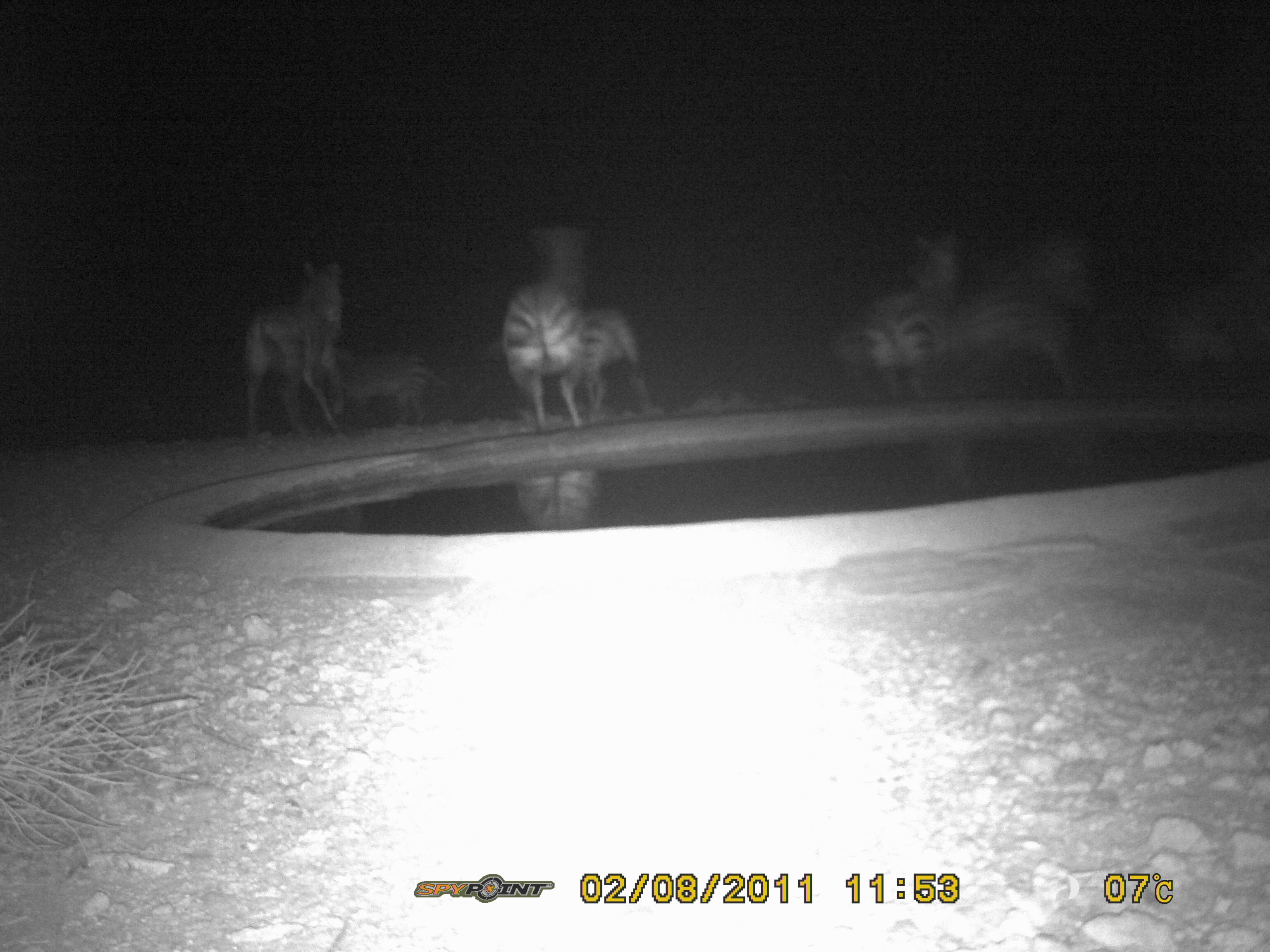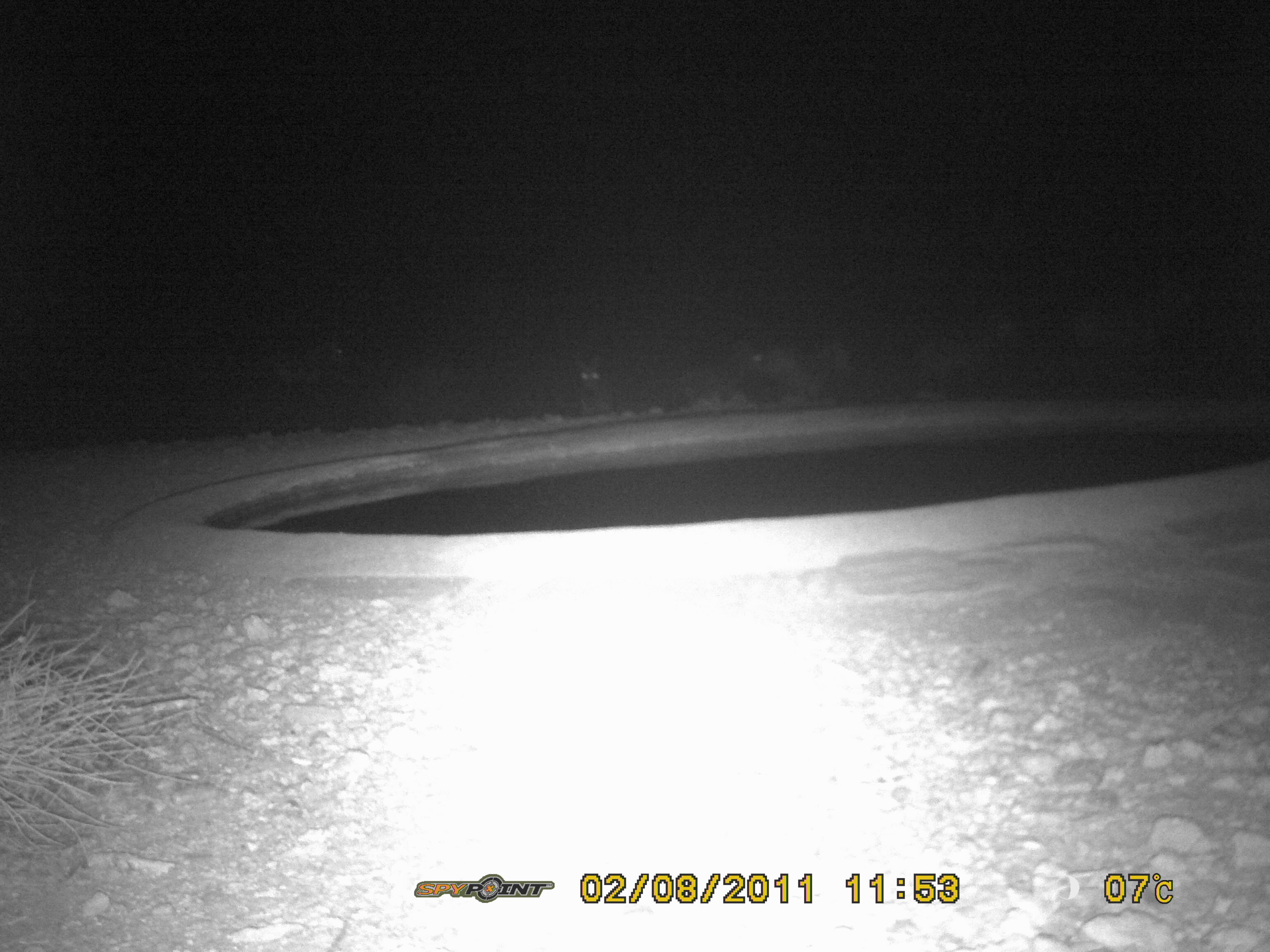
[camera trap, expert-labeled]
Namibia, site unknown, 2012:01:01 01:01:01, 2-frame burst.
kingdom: Animalia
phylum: Chordata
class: Mammalia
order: Perissodactyla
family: Equidae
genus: Equus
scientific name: Equus zebra hartmannae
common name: hartmann's mountain zebra